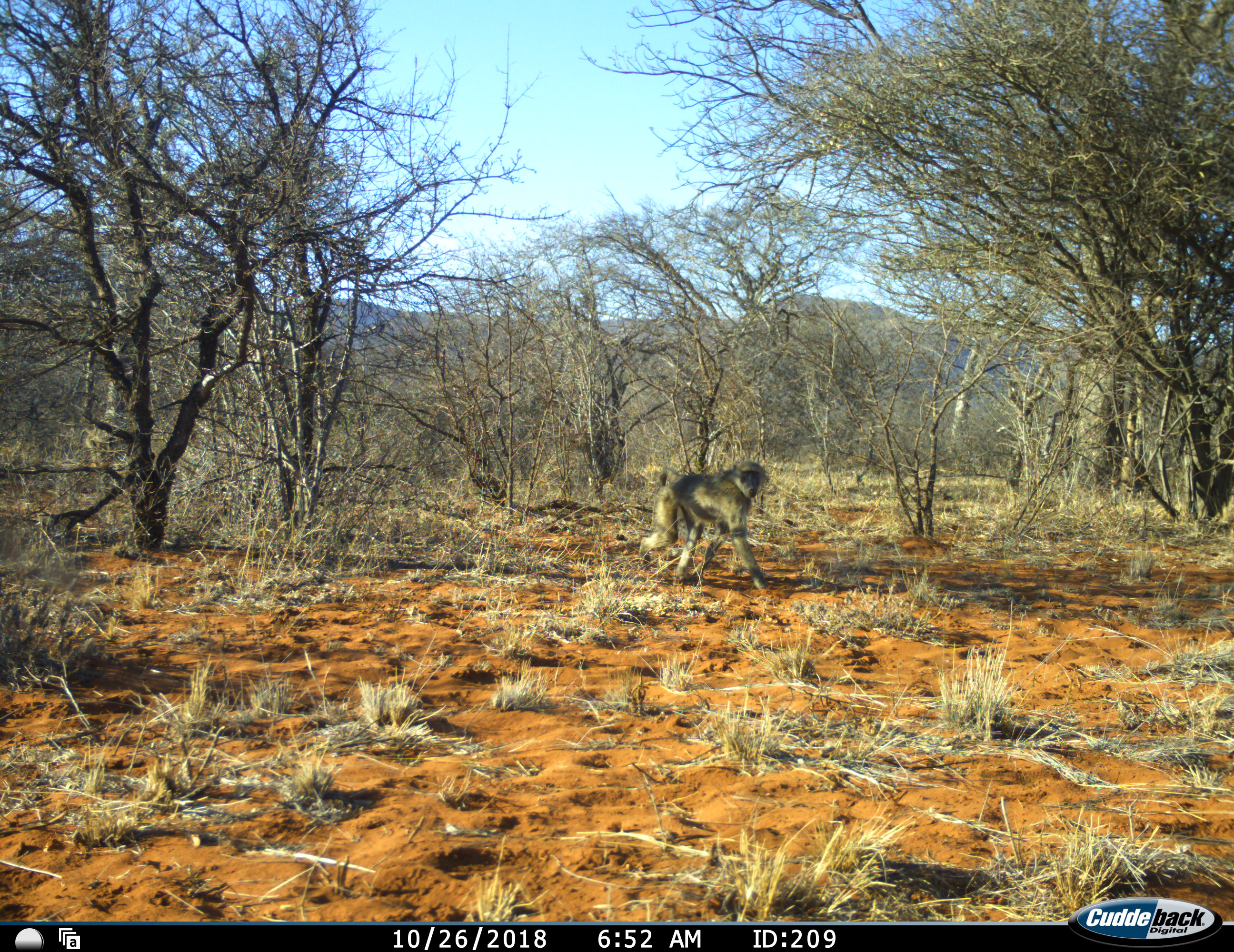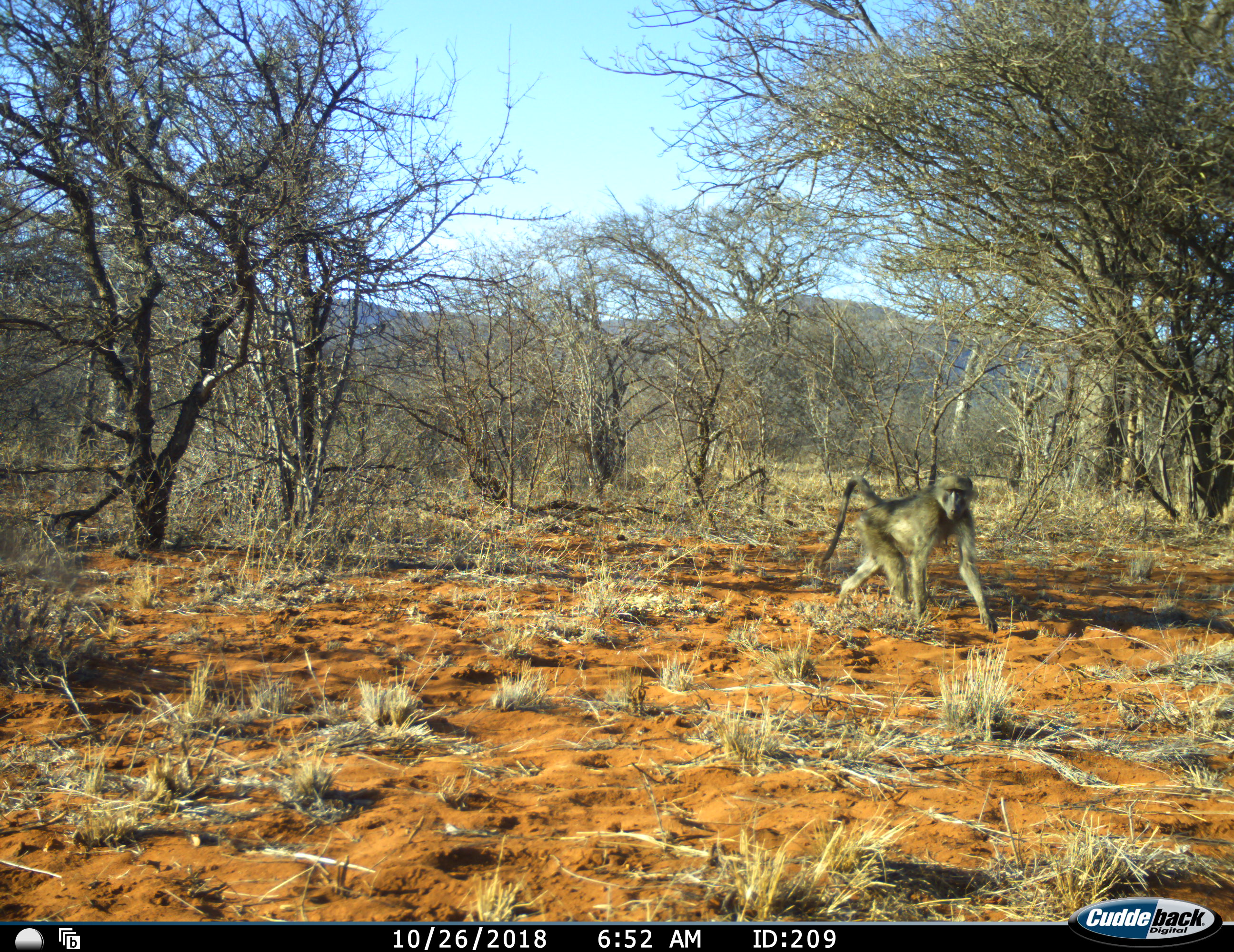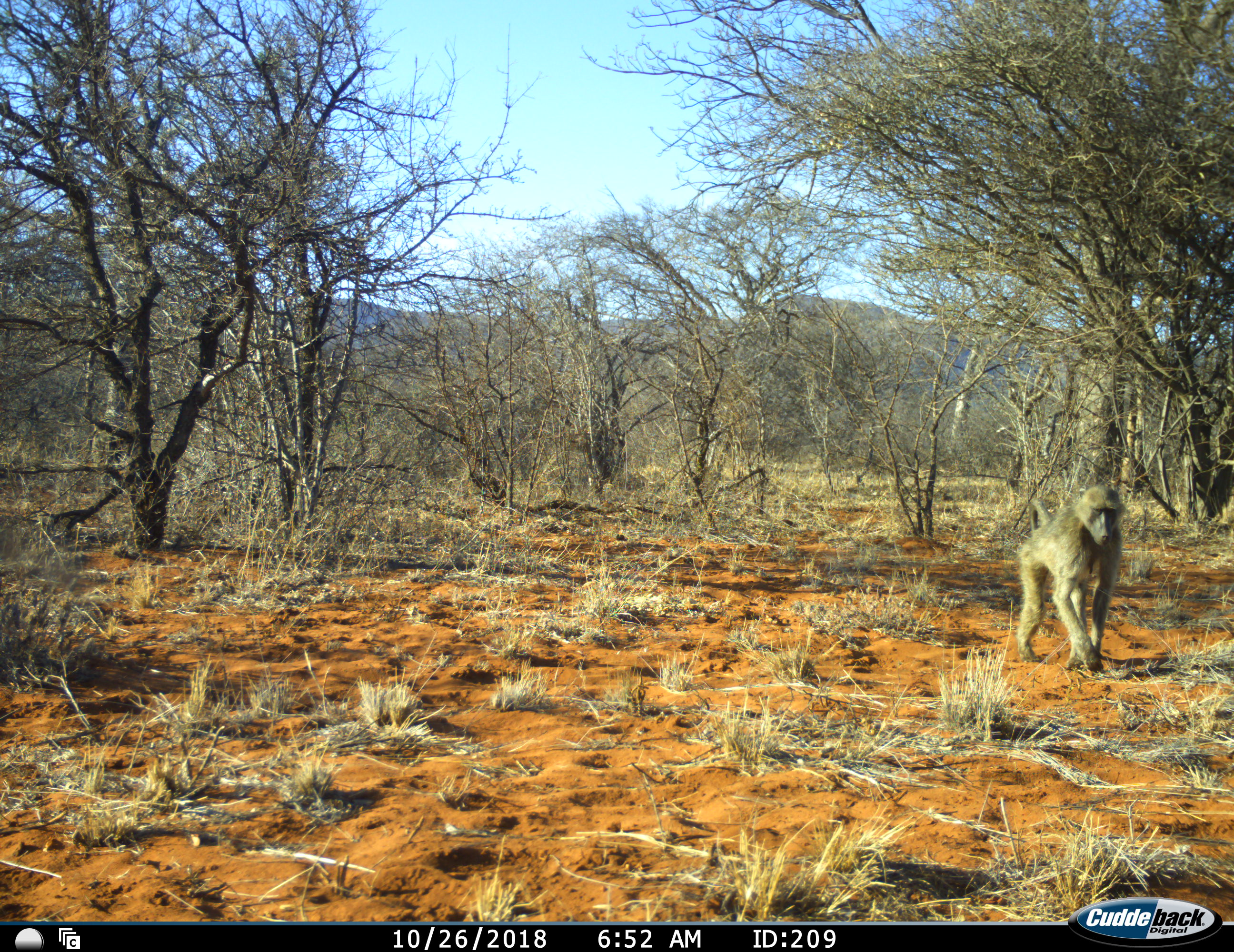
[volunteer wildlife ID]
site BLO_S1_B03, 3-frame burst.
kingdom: Animalia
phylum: Chordata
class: Mammalia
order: Primates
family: Cercopithecidae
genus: Papio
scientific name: Papio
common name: baboon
Baboon (Papio), count 2. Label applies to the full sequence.